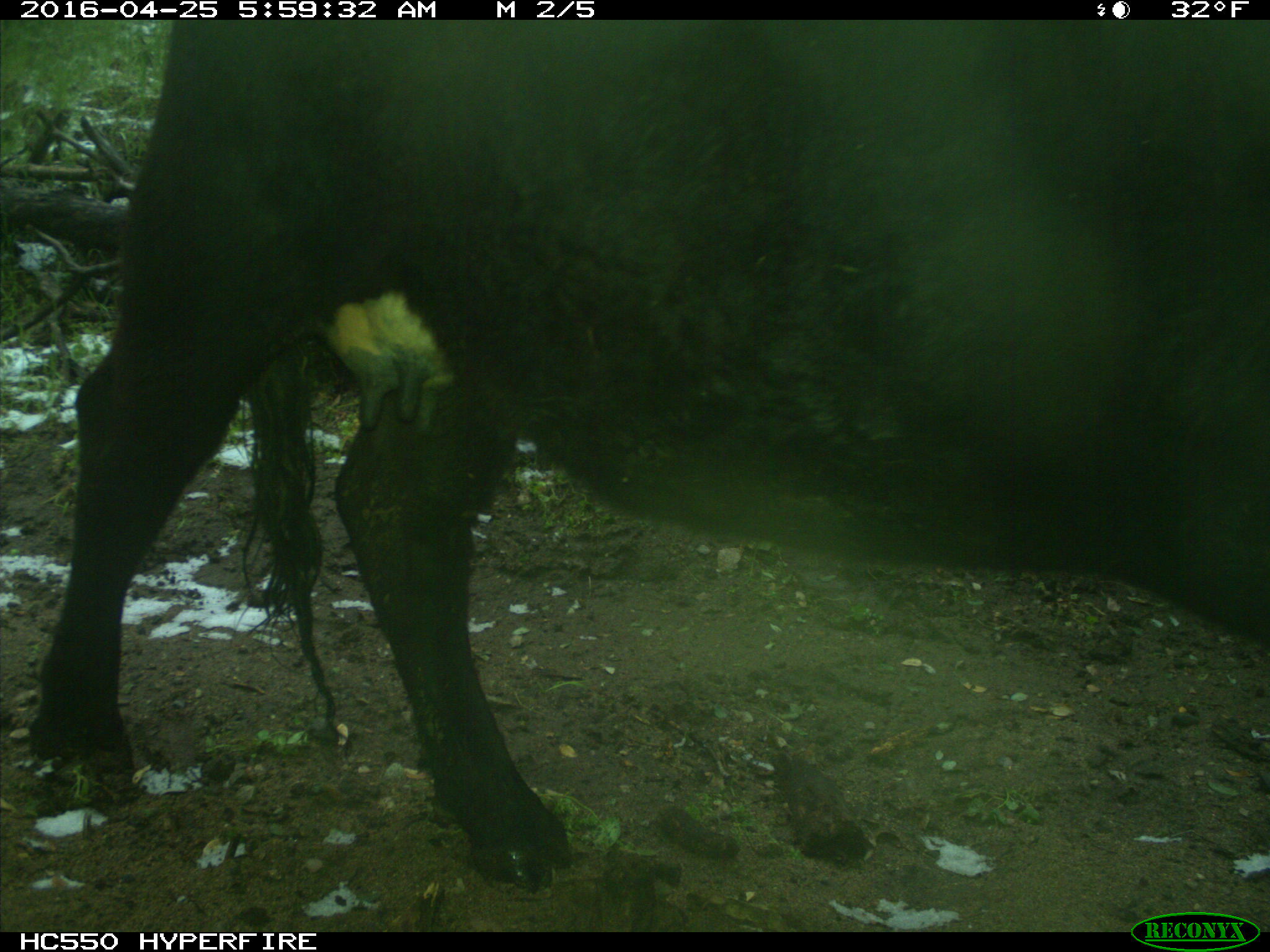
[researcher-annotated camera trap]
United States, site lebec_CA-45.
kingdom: Animalia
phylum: Chordata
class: Mammalia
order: Artiodactyla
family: Bovidae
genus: Bos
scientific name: Bos taurus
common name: domestic cow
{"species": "Bos taurus (domestic cow)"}